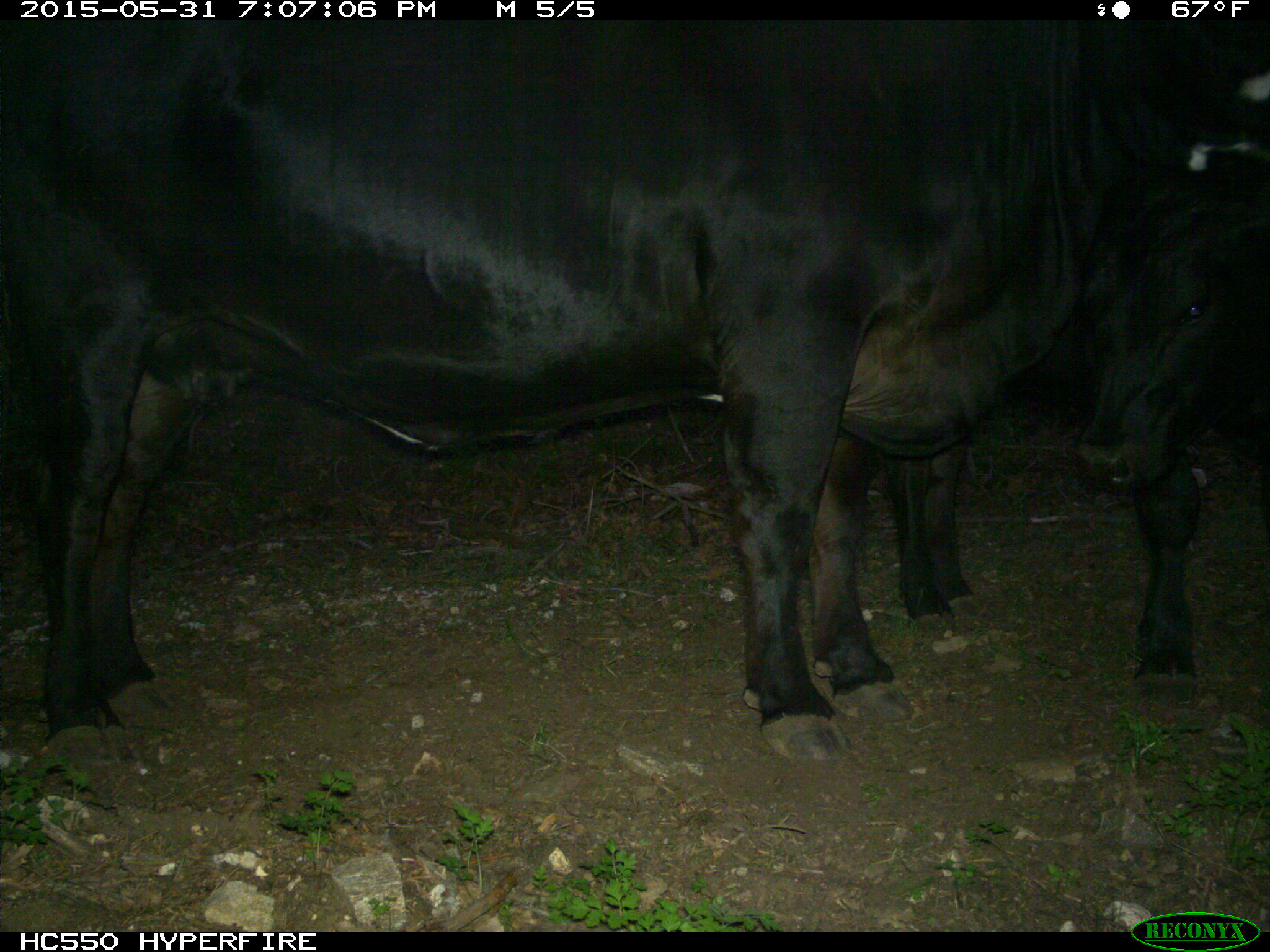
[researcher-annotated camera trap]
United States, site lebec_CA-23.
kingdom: Animalia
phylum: Chordata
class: Mammalia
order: Artiodactyla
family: Bovidae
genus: Bos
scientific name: Bos taurus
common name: domestic cow